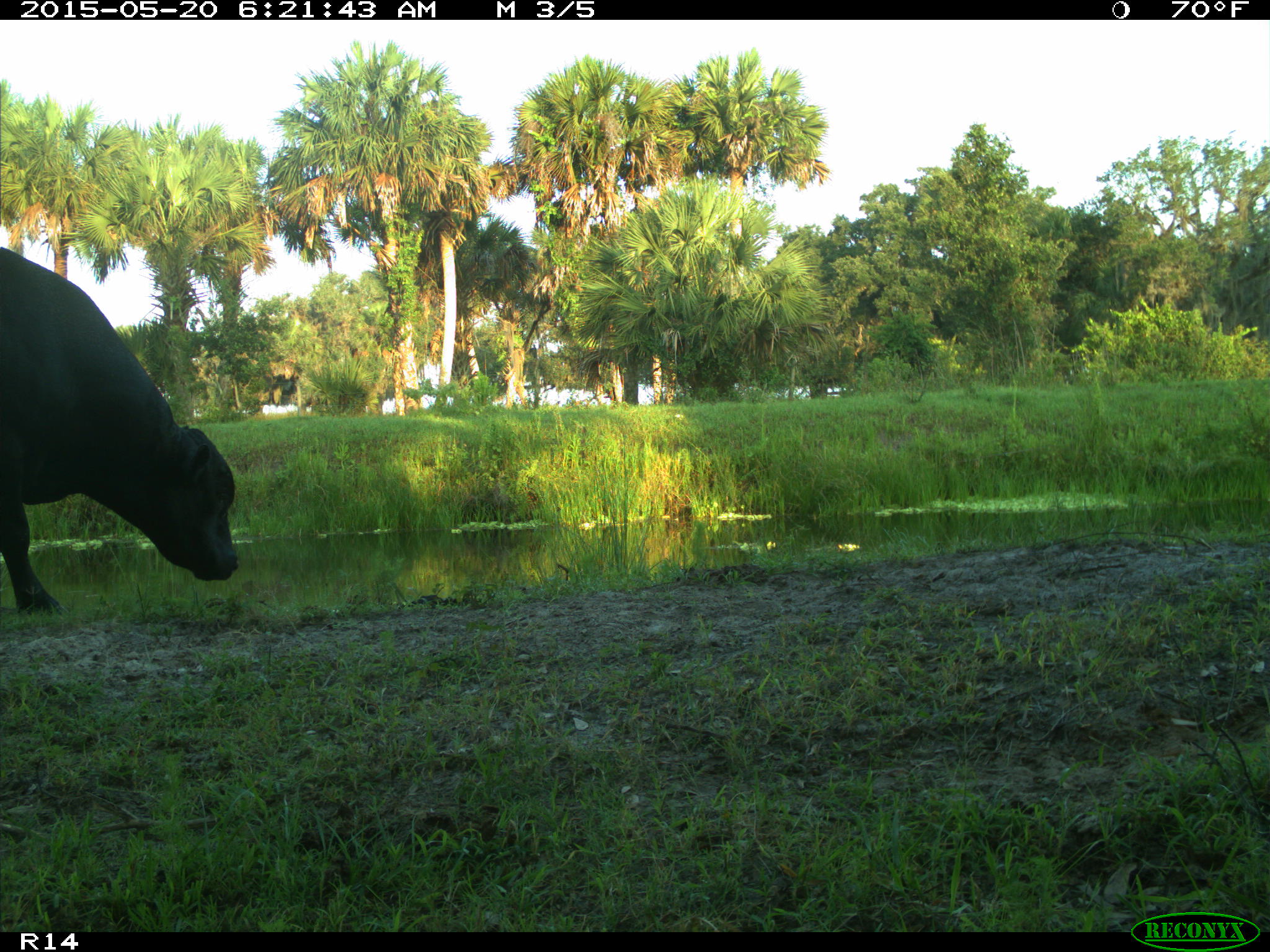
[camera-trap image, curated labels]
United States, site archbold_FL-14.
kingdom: Animalia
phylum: Chordata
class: Mammalia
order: Artiodactyla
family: Bovidae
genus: Bos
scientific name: Bos taurus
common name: domestic cow